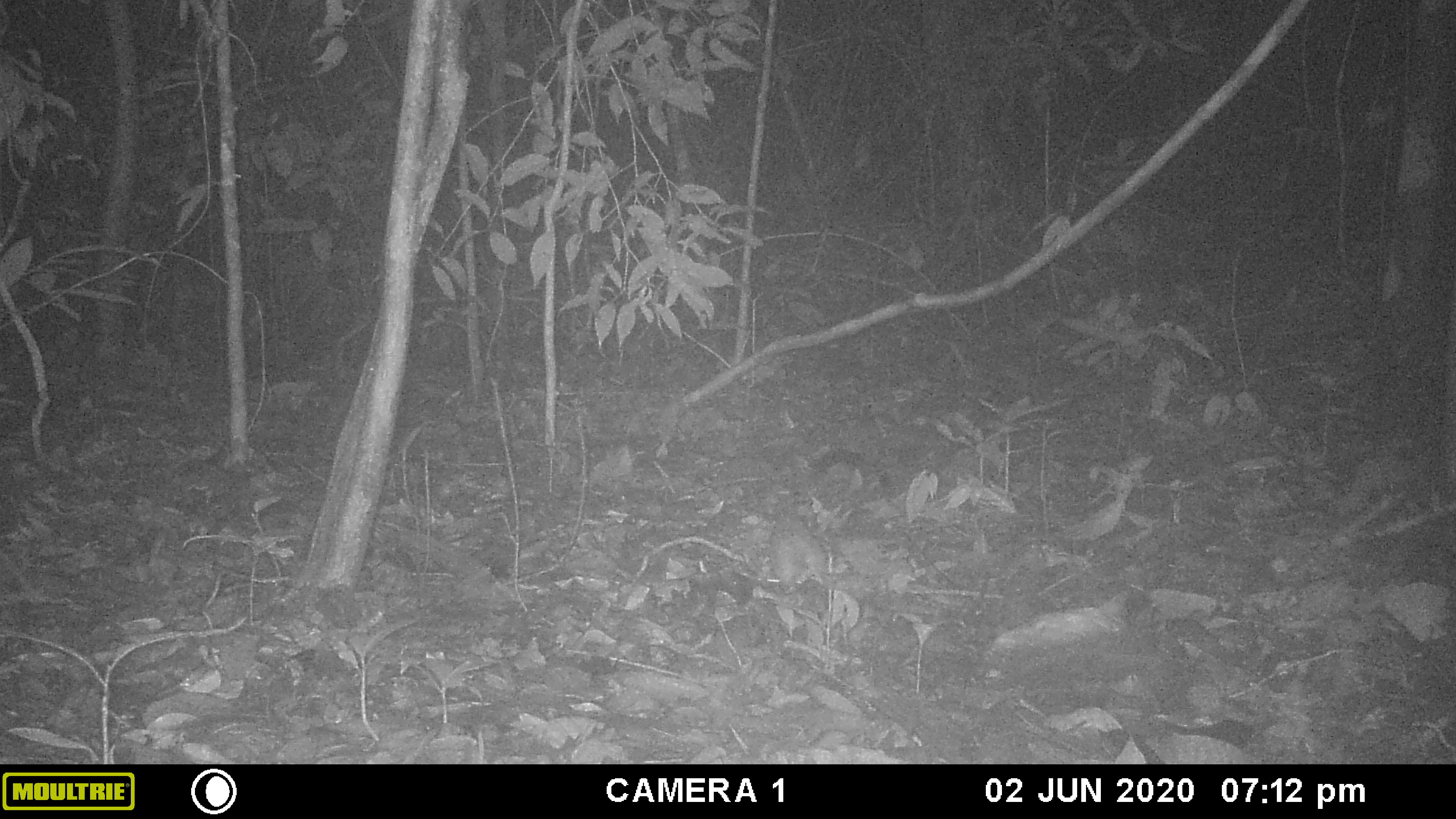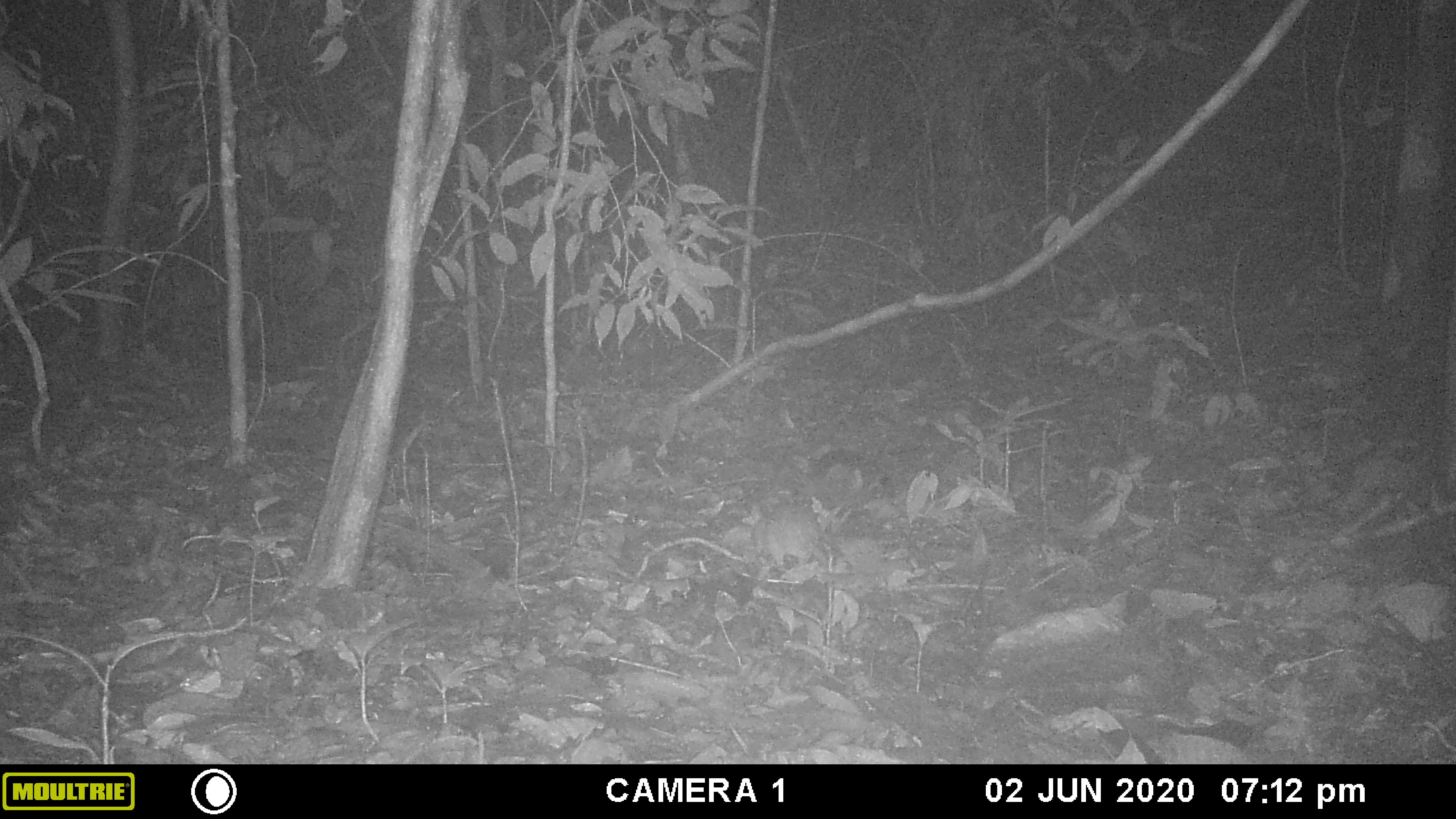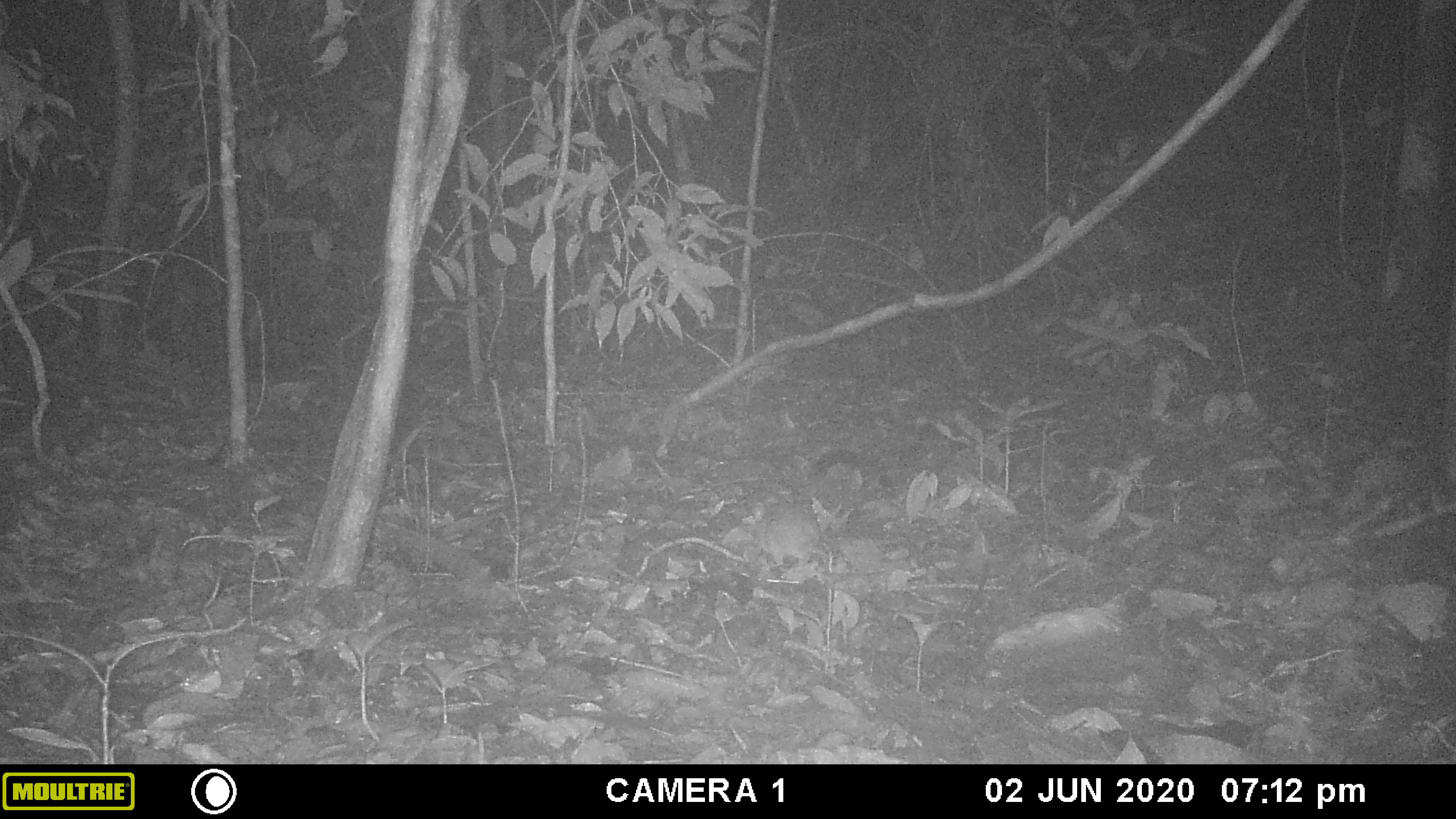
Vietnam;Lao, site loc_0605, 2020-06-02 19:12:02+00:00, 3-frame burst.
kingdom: Animalia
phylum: Chordata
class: Mammalia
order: Rodentia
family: Muridae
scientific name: Muridae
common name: old-world mice and rats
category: unidentified murid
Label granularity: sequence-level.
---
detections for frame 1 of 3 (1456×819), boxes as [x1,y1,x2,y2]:
unidentified murid: [768,511,826,595]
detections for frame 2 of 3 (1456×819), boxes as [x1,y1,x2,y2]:
unidentified murid: [754,504,826,573]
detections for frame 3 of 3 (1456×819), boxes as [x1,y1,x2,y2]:
unidentified murid: [753,501,820,565]